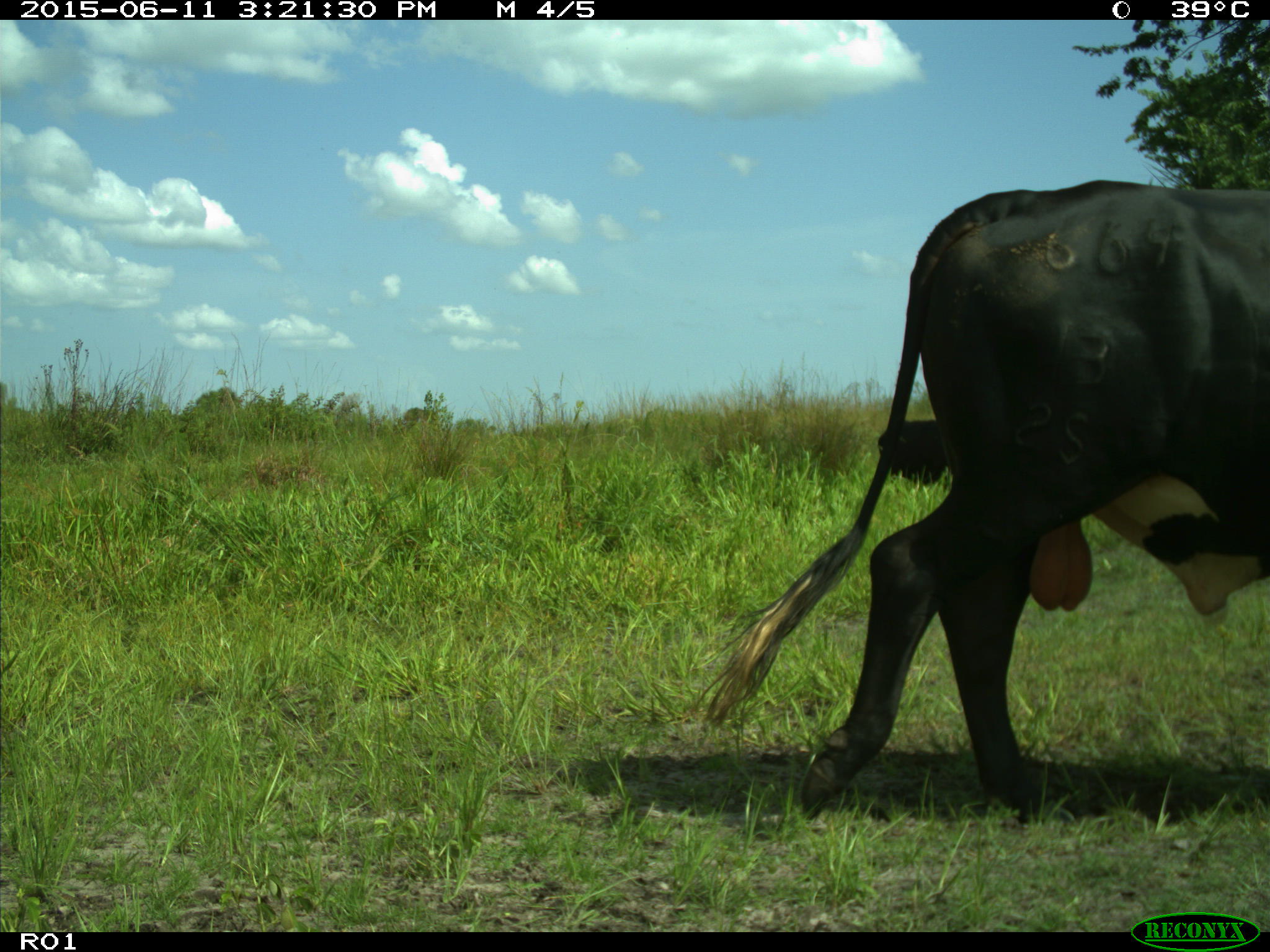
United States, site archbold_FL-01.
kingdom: Animalia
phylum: Chordata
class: Mammalia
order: Artiodactyla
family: Bovidae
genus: Bos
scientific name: Bos taurus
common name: domestic cow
Bos taurus (domestic cow).